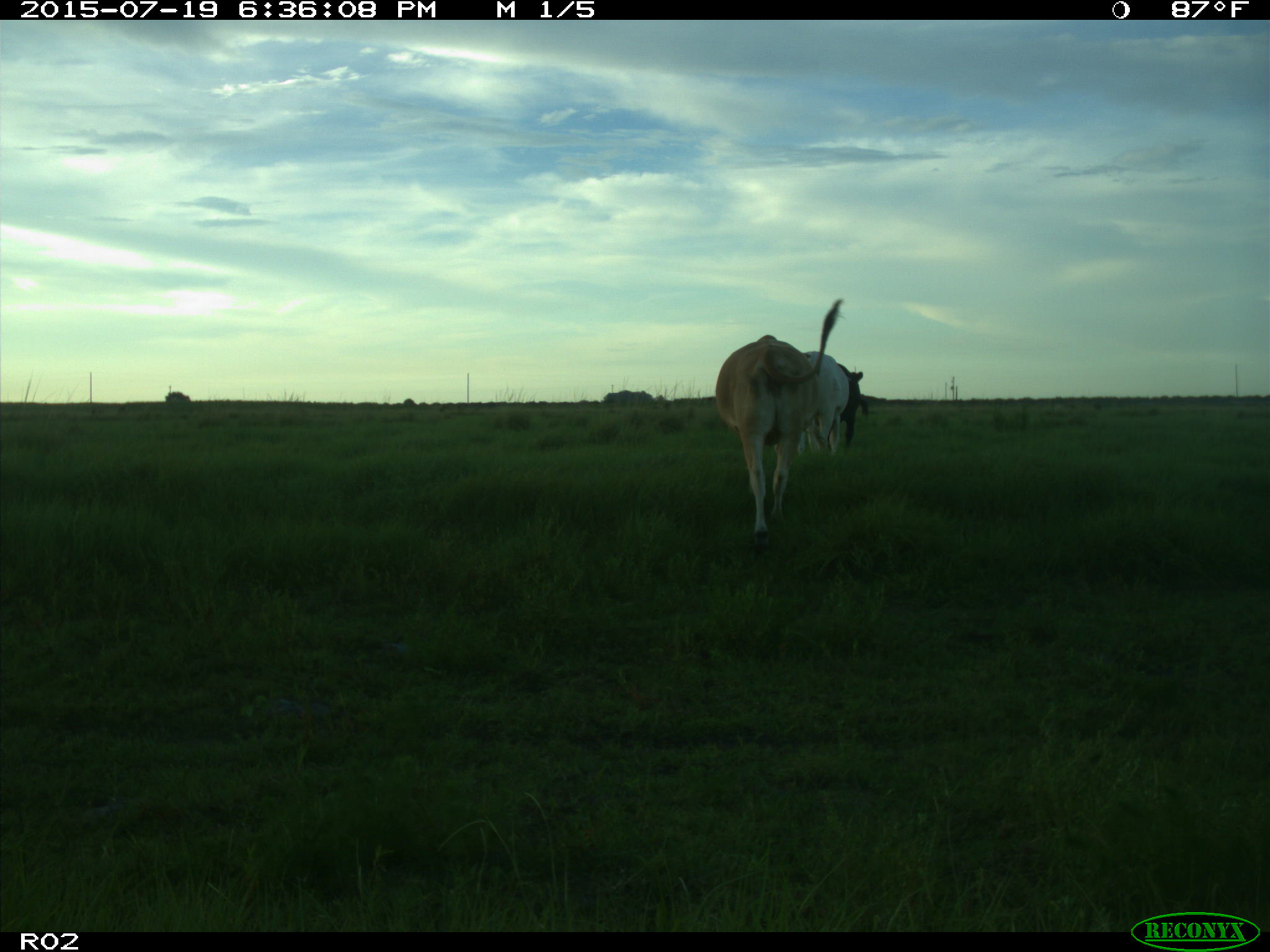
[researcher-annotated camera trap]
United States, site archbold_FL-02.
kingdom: Animalia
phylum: Chordata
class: Mammalia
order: Artiodactyla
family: Bovidae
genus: Bos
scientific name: Bos taurus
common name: domestic cow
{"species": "Bos taurus (domestic cow)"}